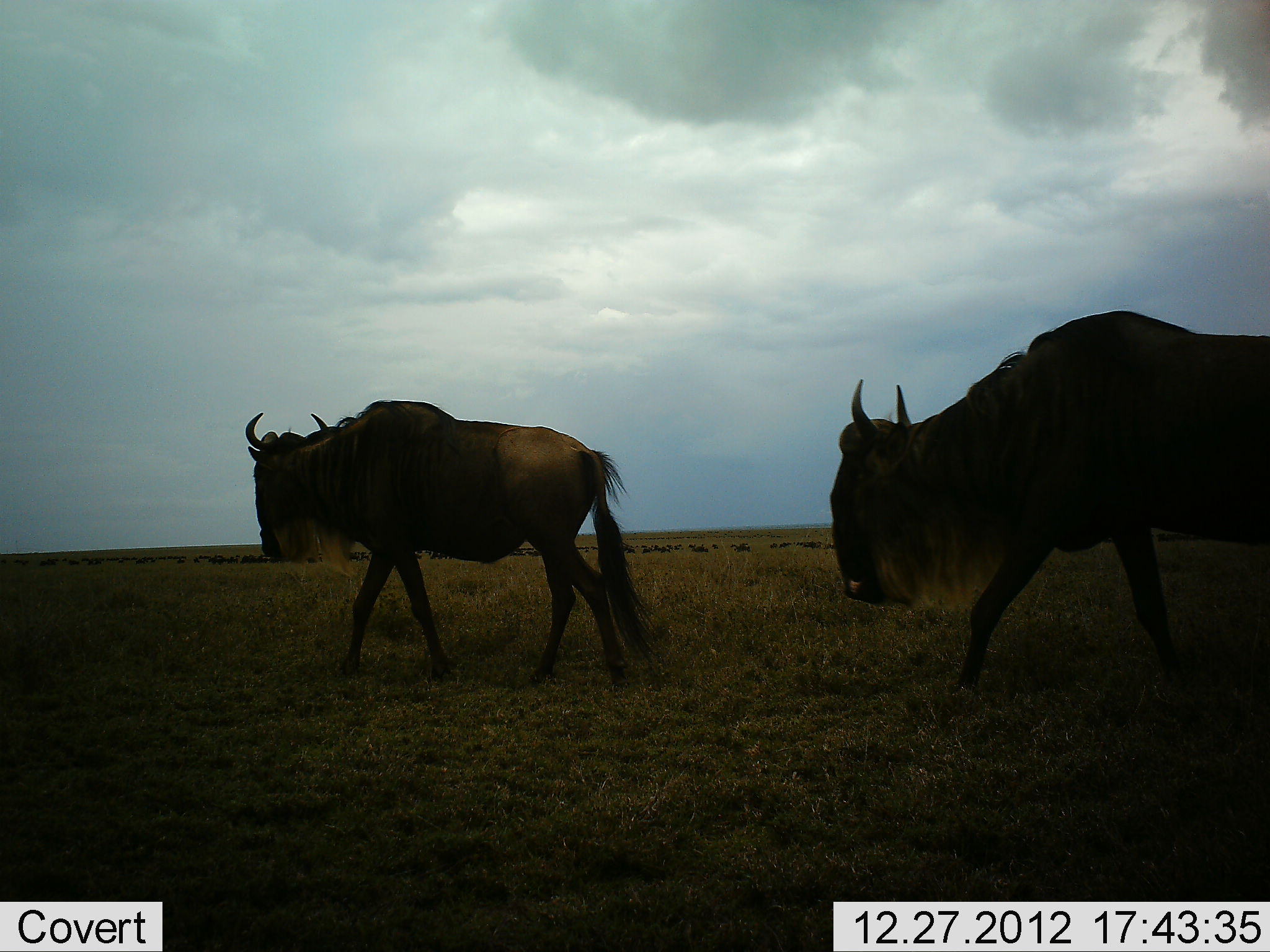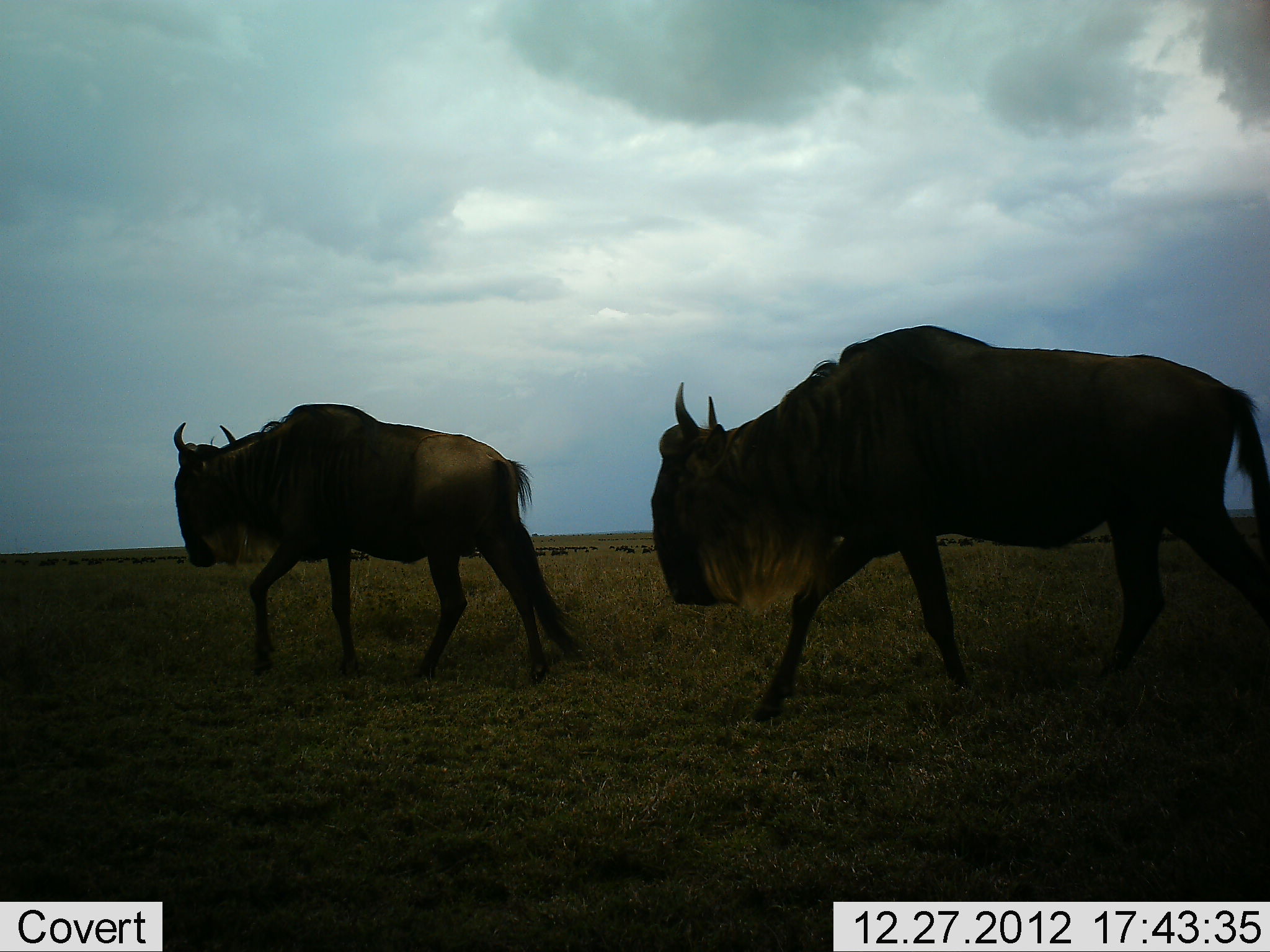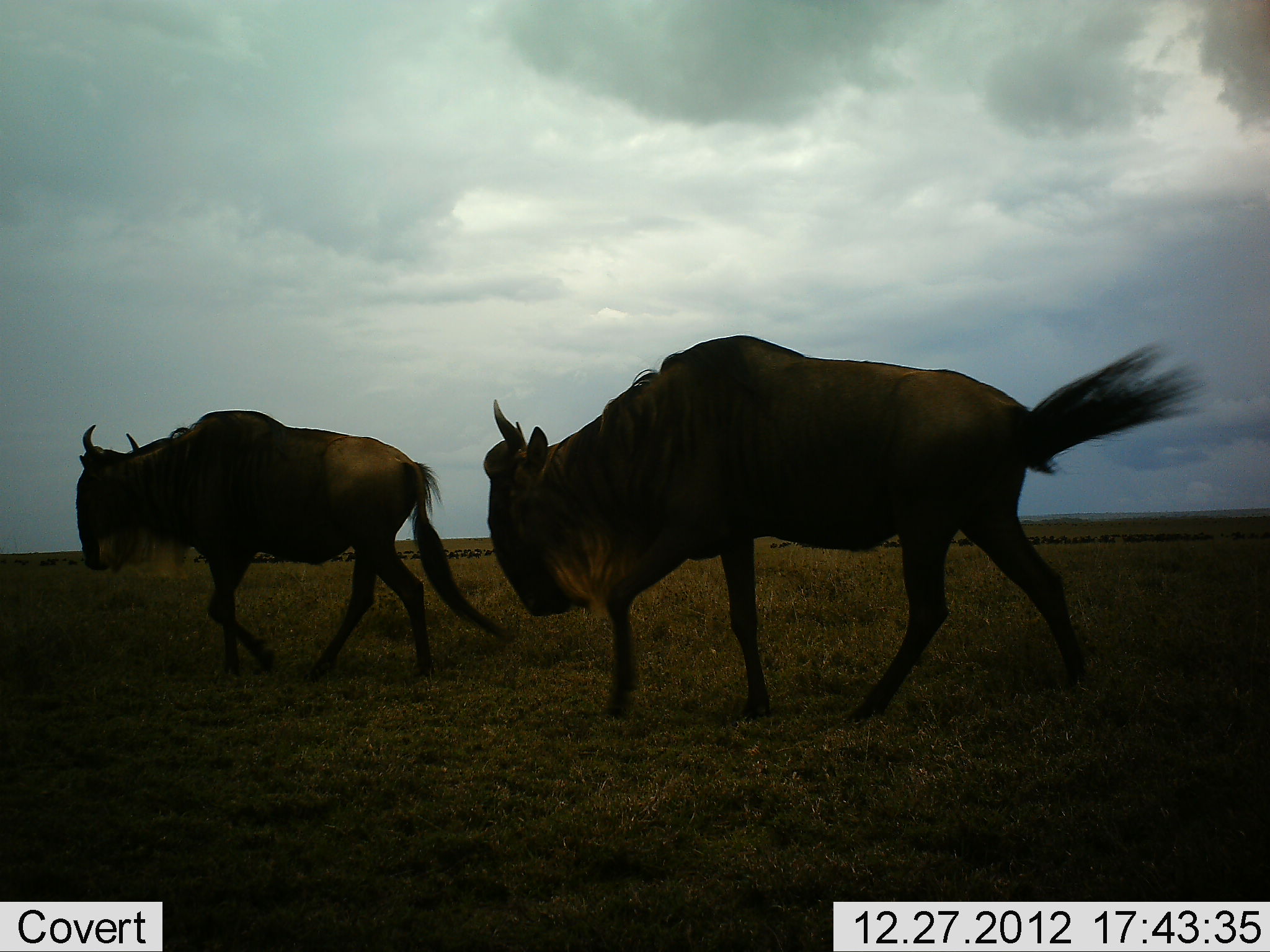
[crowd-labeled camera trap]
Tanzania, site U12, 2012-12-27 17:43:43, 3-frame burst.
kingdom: Animalia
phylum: Chordata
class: Mammalia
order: Artiodactyla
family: Bovidae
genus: Connochaetes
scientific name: Connochaetes taurinus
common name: blue wildebeest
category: wildebeest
Wildebeest (blue wildebeest) (Connochaetes taurinus), count 2. Behavior (volunteer vote fractions): standing 9%, resting 9%, moving 100%, interacting 9%. Young present (vote fraction): 0%. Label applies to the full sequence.